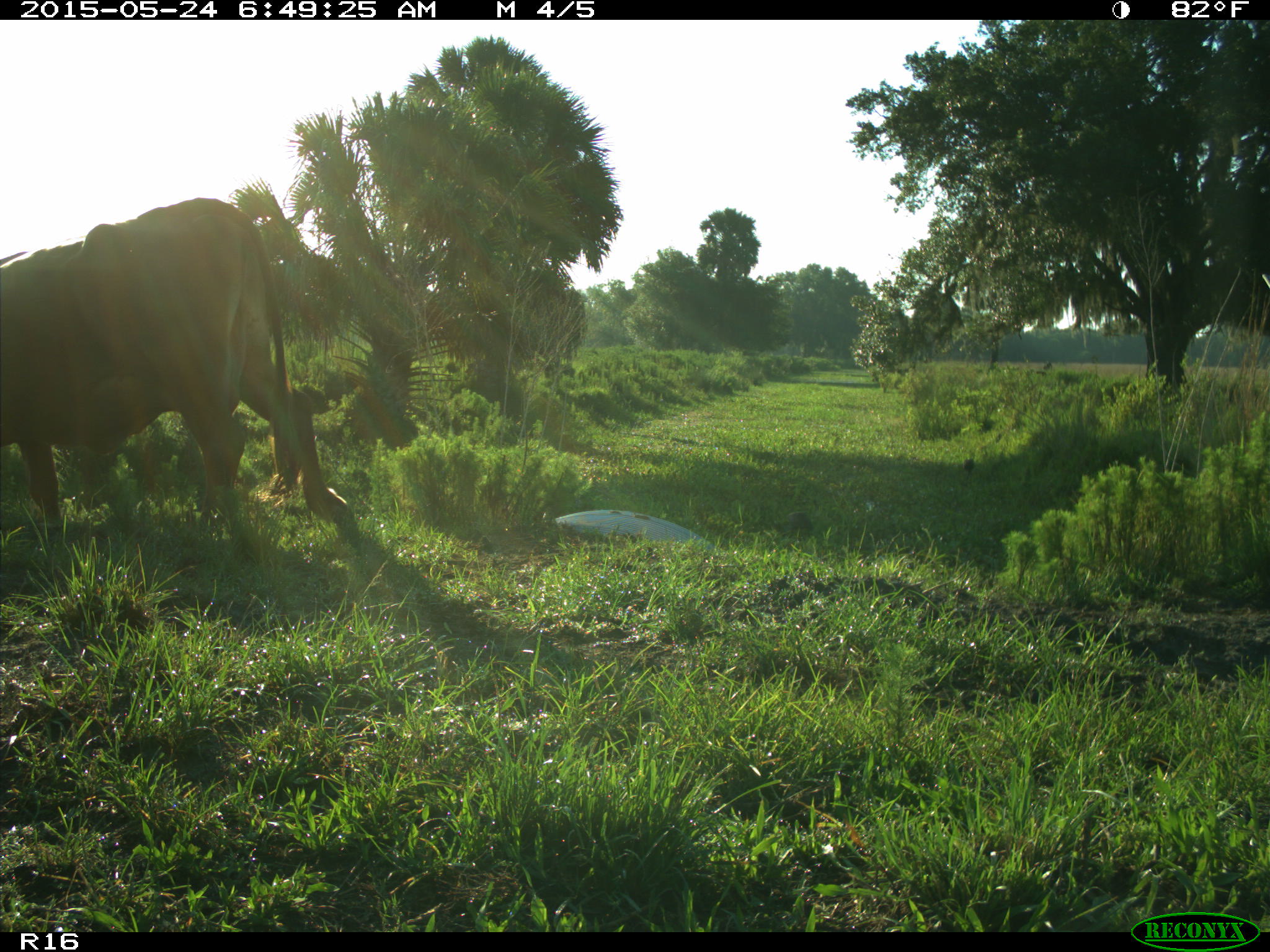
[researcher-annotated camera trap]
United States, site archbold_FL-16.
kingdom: Animalia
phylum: Chordata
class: Mammalia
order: Artiodactyla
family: Bovidae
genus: Bos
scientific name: Bos taurus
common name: domestic cow